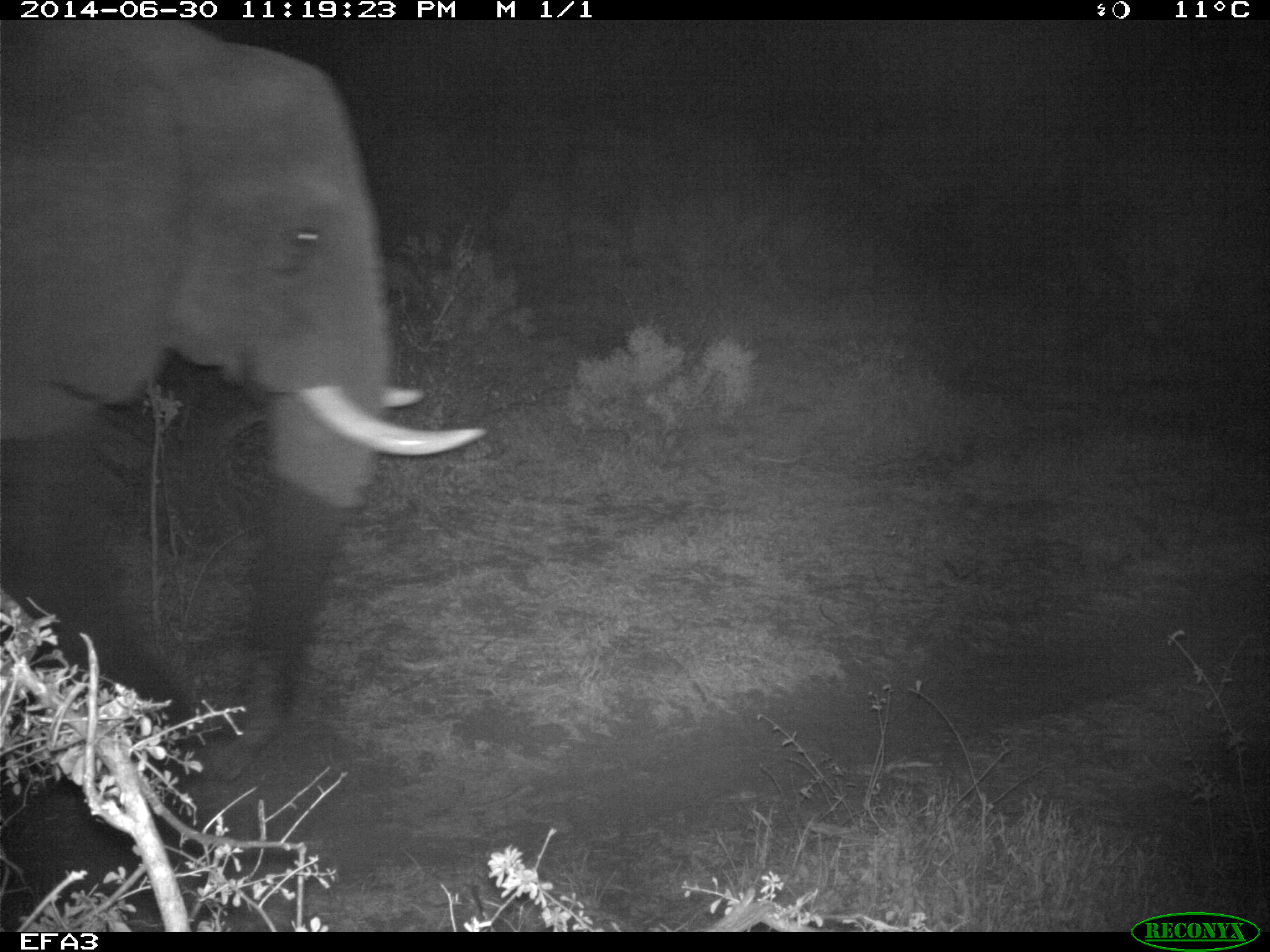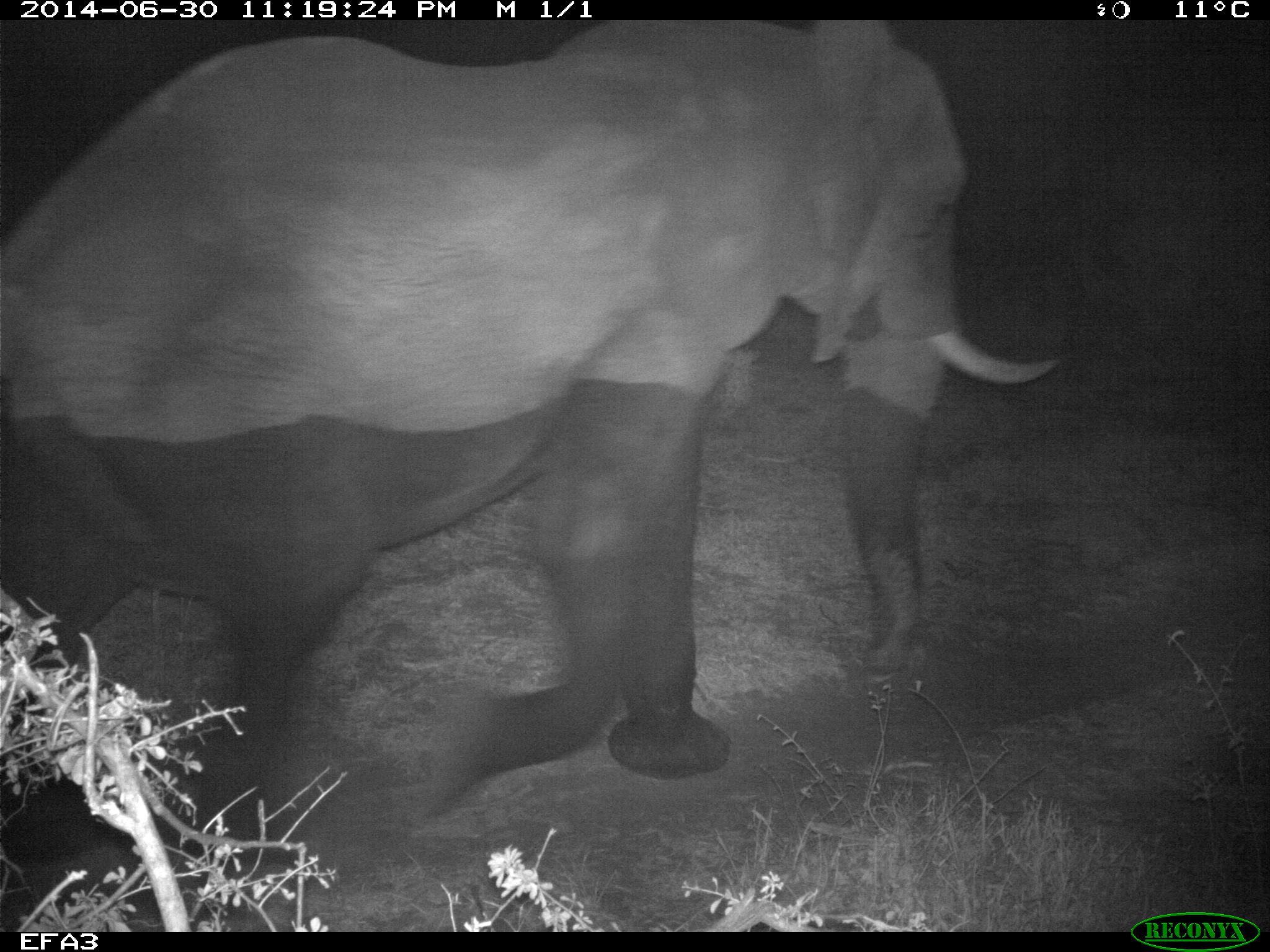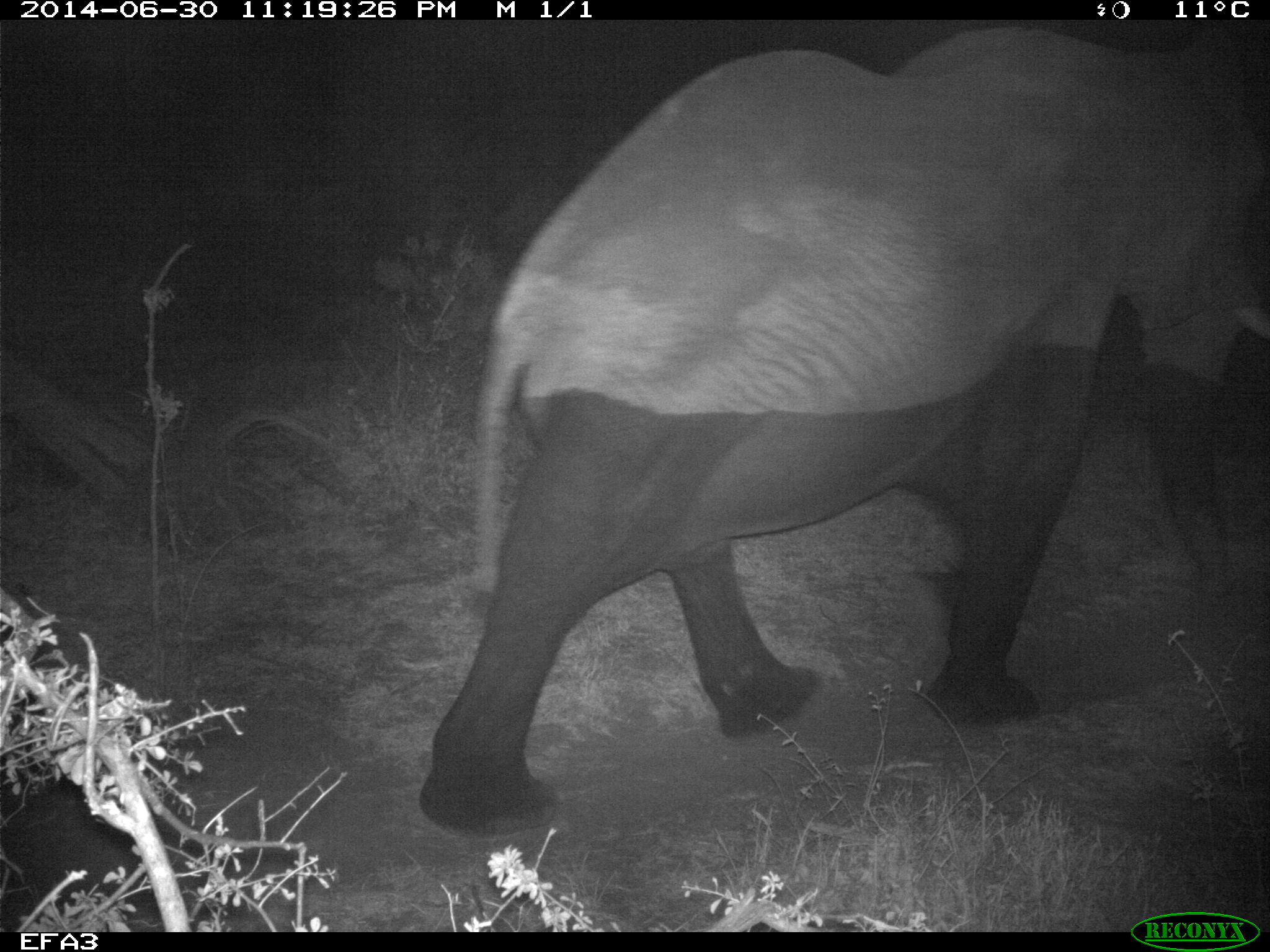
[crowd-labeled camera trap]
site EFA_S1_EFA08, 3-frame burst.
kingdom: Animalia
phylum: Chordata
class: Mammalia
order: Proboscidea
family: Elephantidae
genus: Loxodonta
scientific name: Loxodonta africana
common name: african bush elephant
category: elephant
Elephant (african bush elephant) (Loxodonta africana), count 1. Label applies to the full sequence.